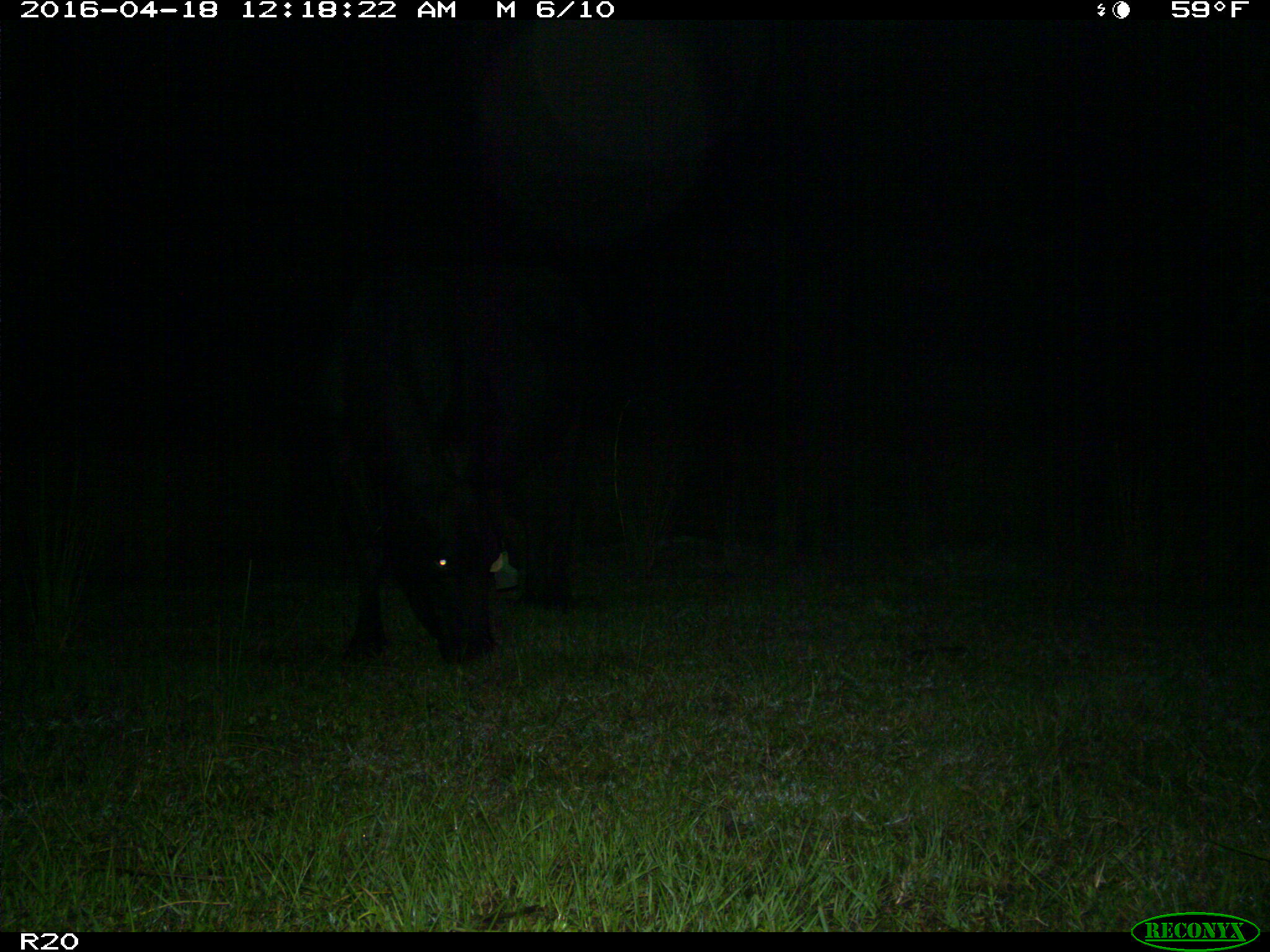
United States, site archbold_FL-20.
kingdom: Animalia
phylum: Chordata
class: Mammalia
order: Artiodactyla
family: Bovidae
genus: Bos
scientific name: Bos taurus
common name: domestic cow